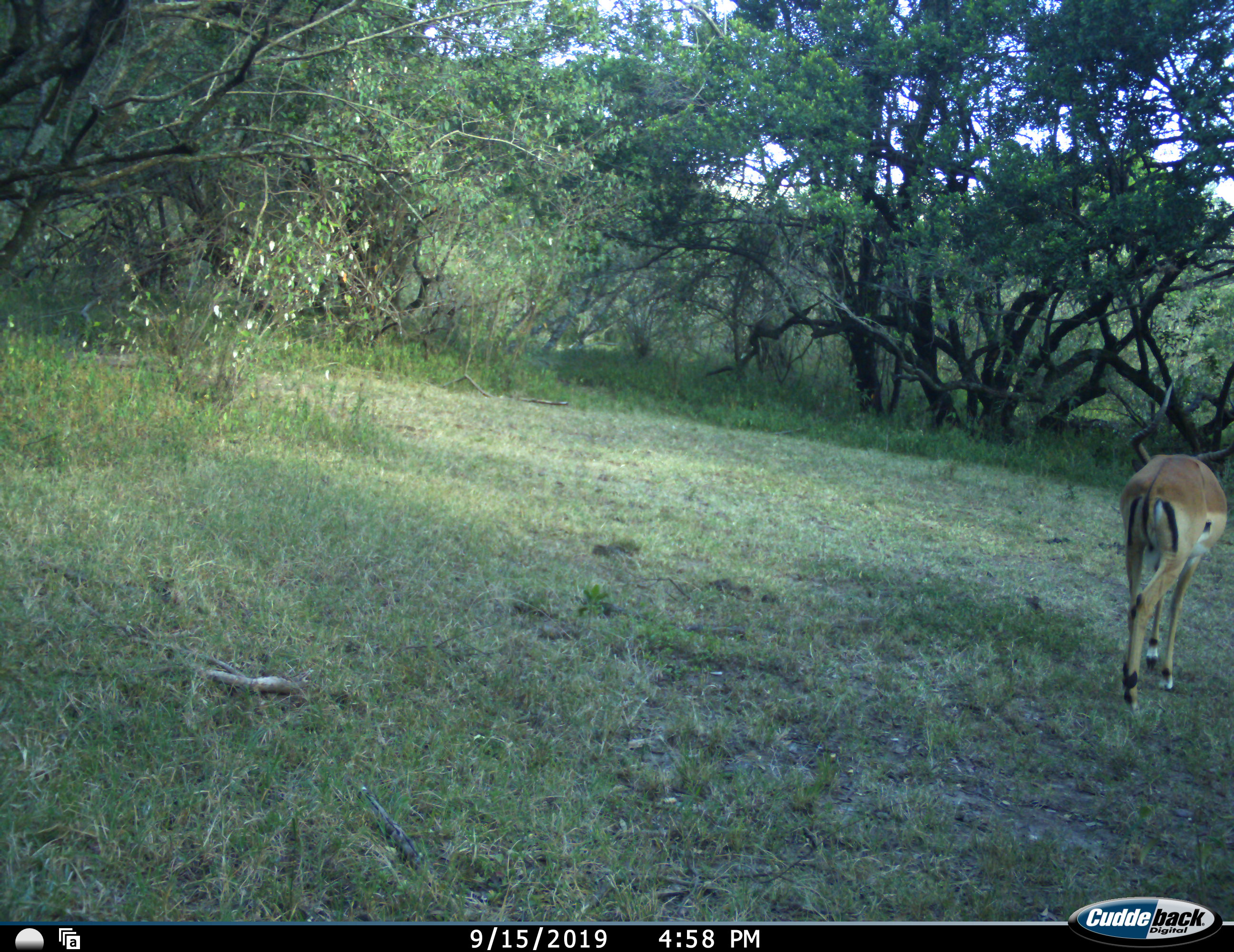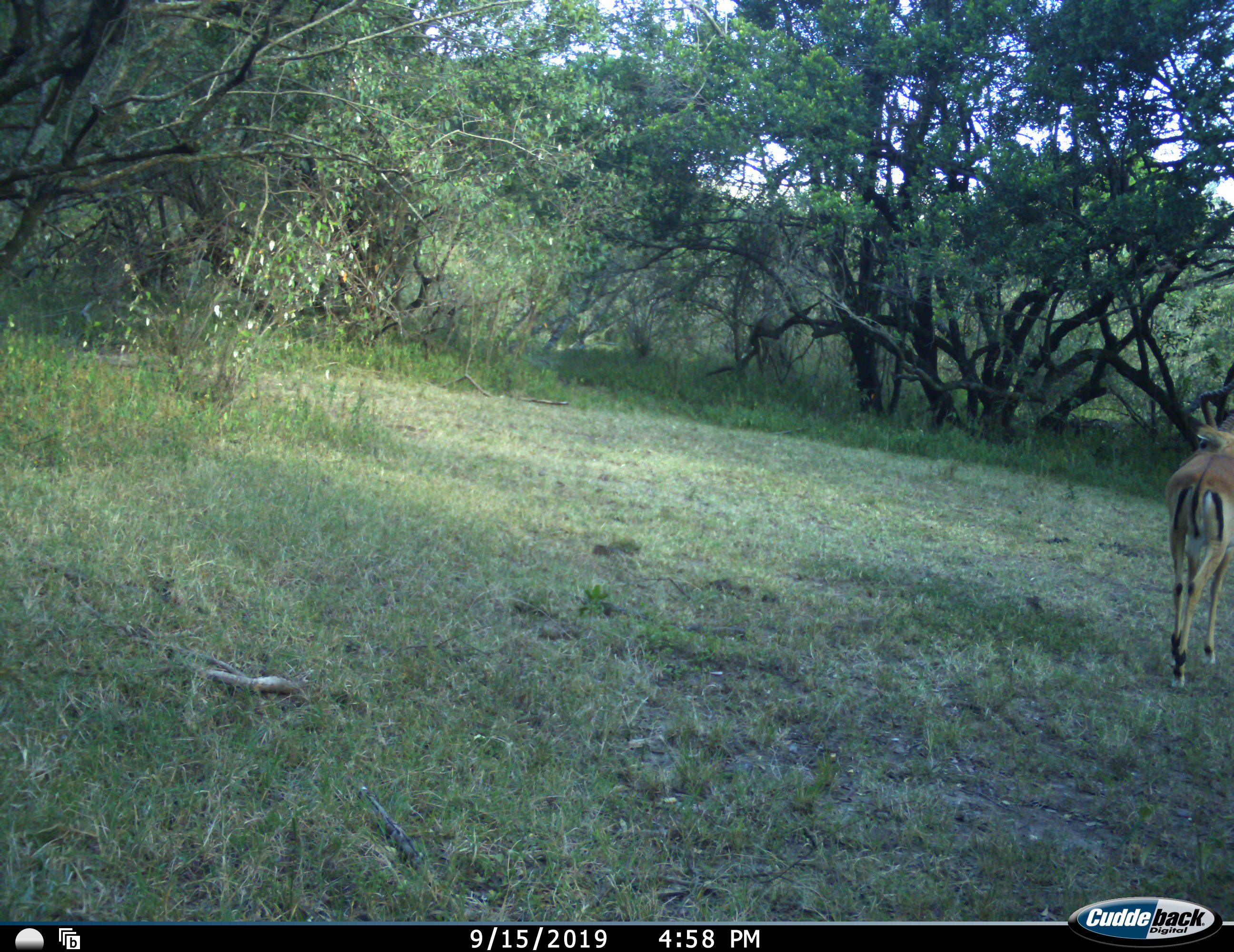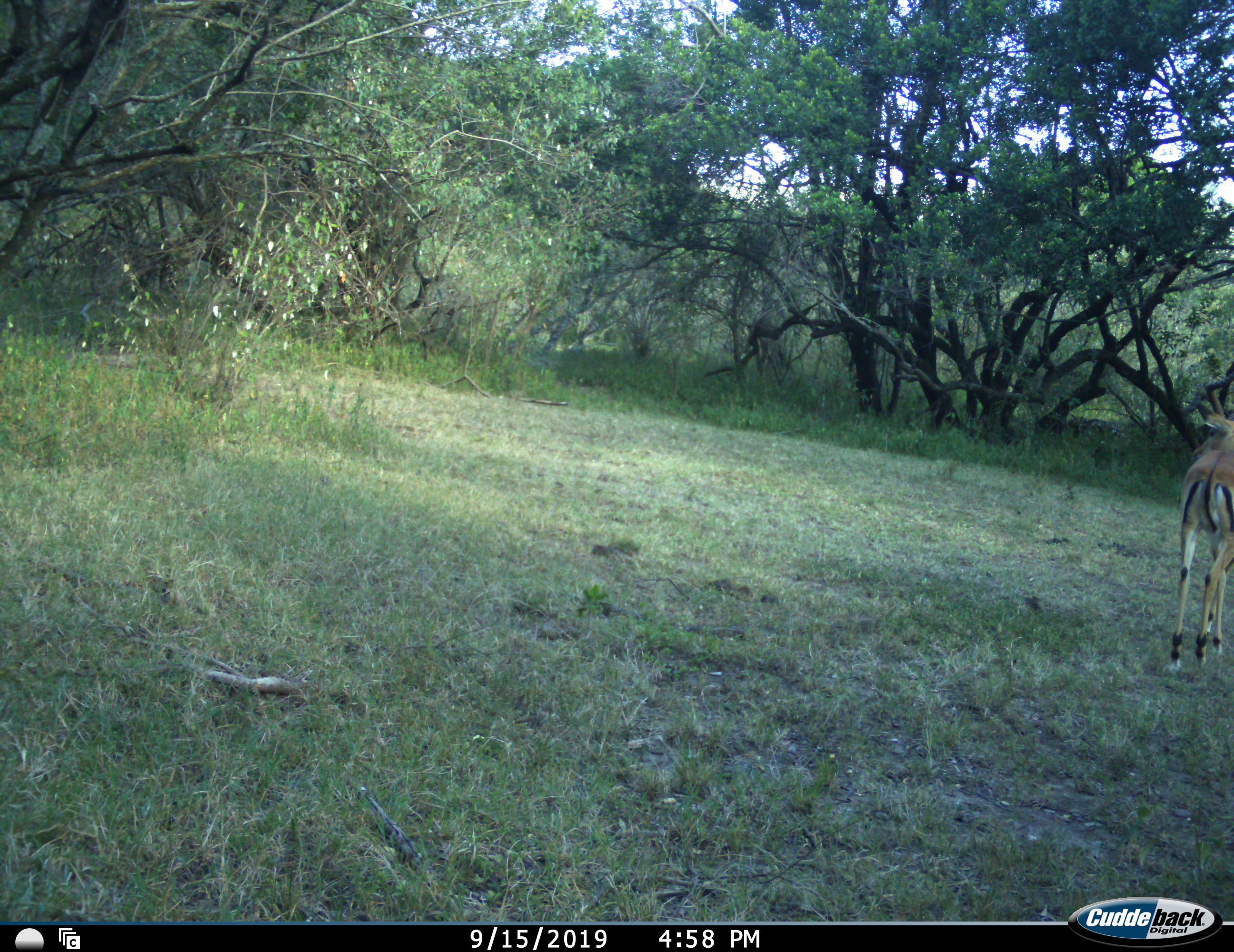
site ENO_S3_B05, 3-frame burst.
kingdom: Animalia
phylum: Chordata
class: Mammalia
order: Artiodactyla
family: Bovidae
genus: Aepyceros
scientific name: Aepyceros melampus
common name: impala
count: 1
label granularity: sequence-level